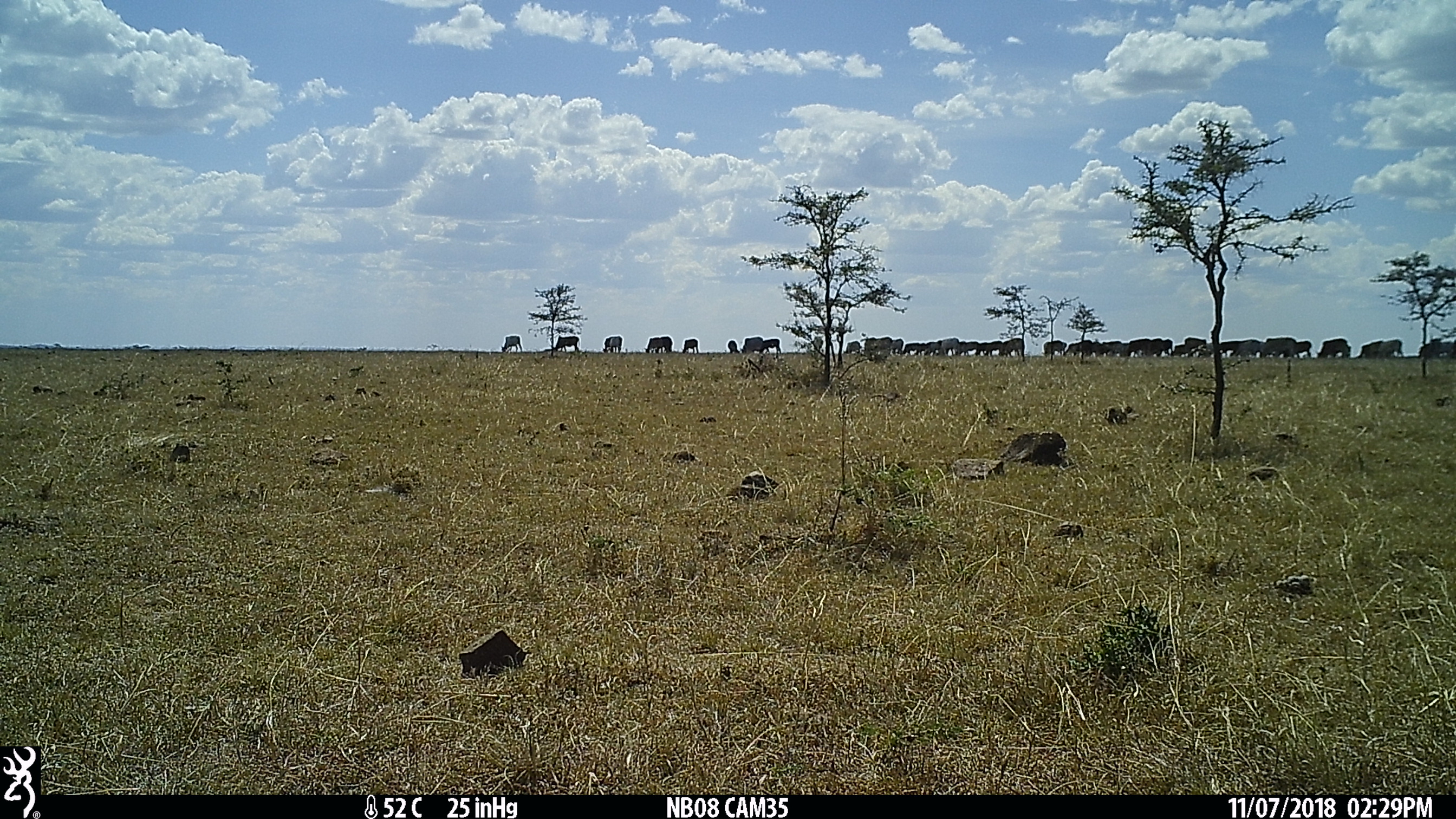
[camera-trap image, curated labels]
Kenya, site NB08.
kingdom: Animalia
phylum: Chordata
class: Mammalia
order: Artiodactyla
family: Bovidae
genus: Bos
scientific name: Bos taurus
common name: cattle